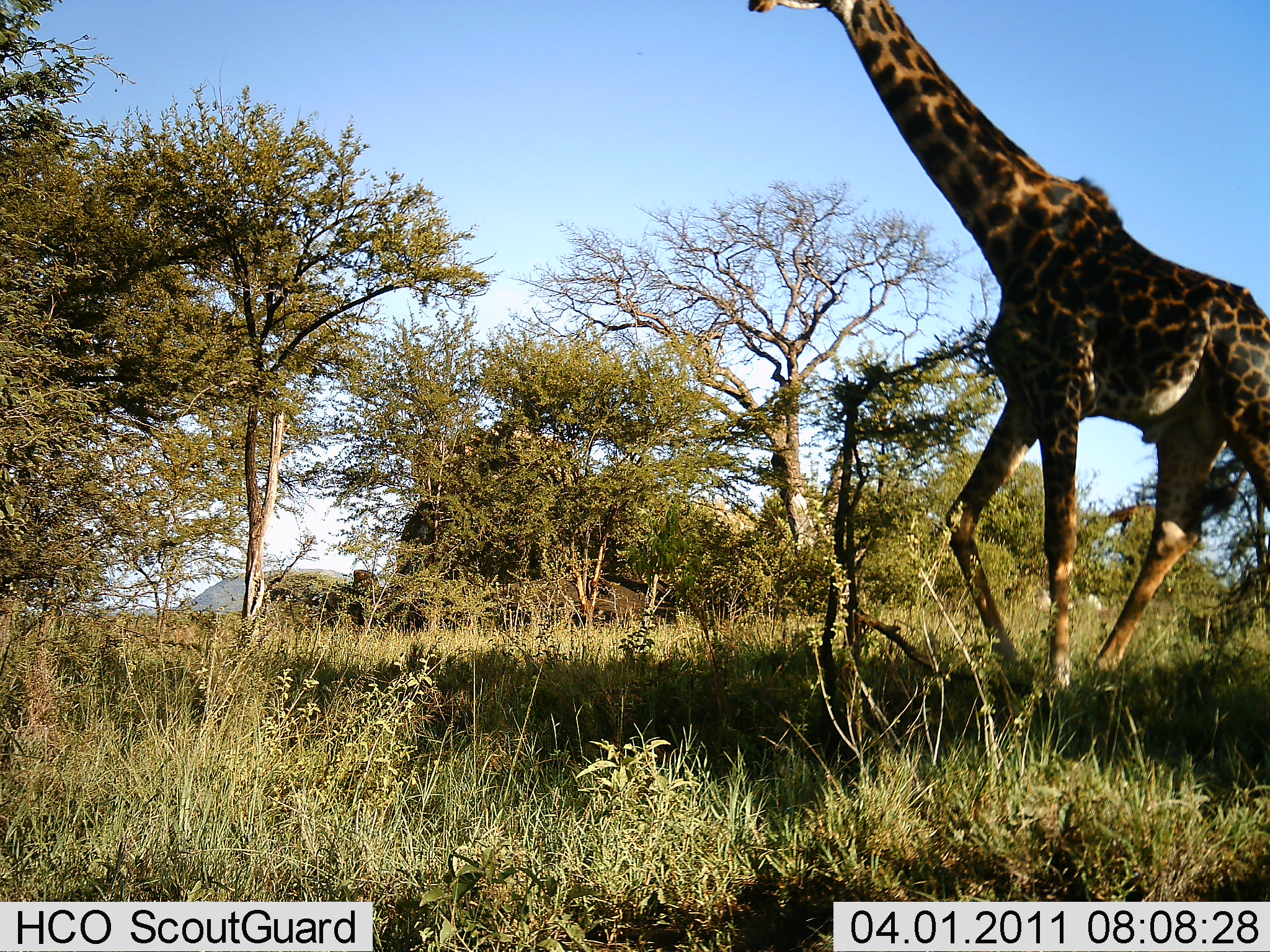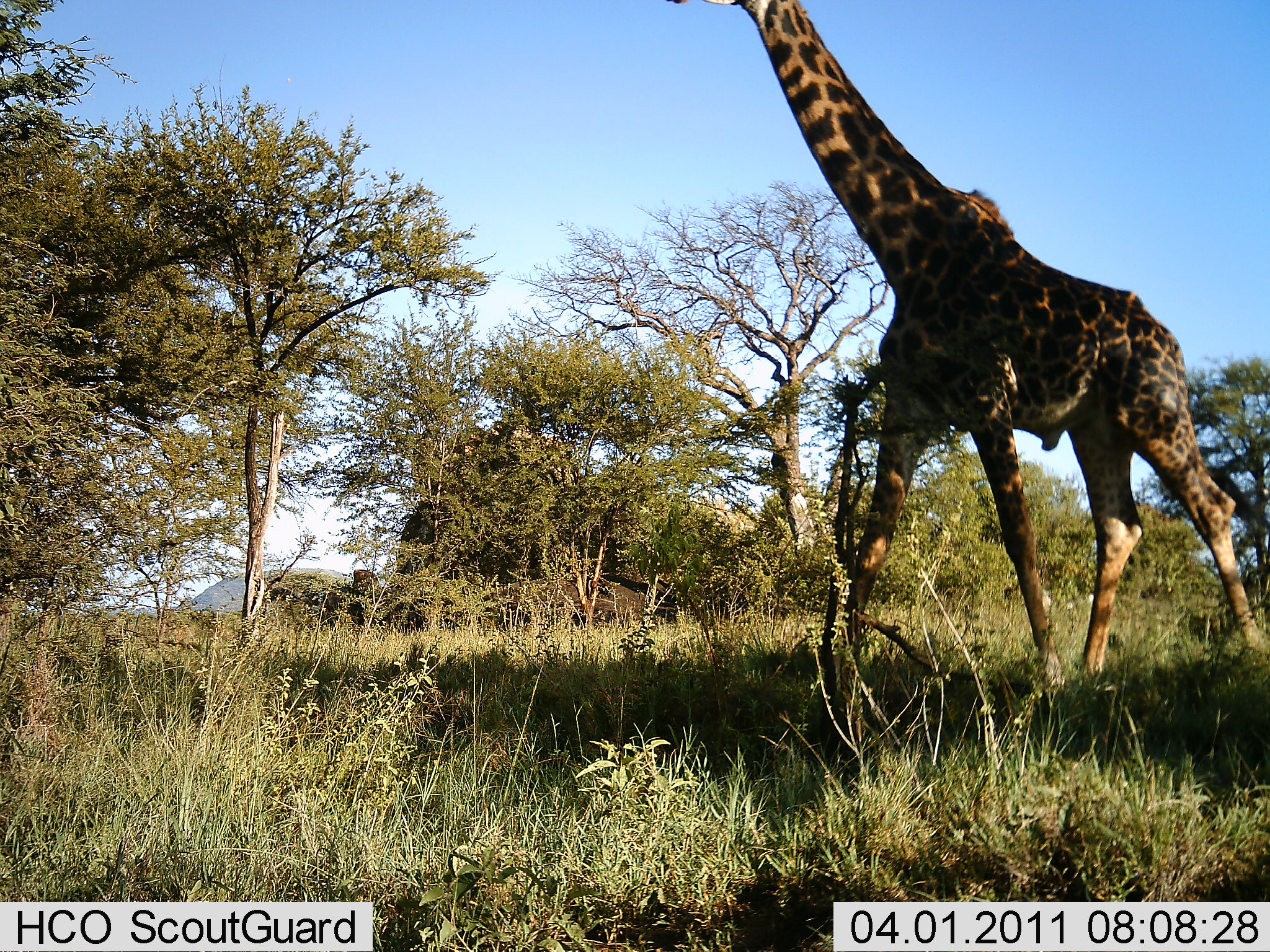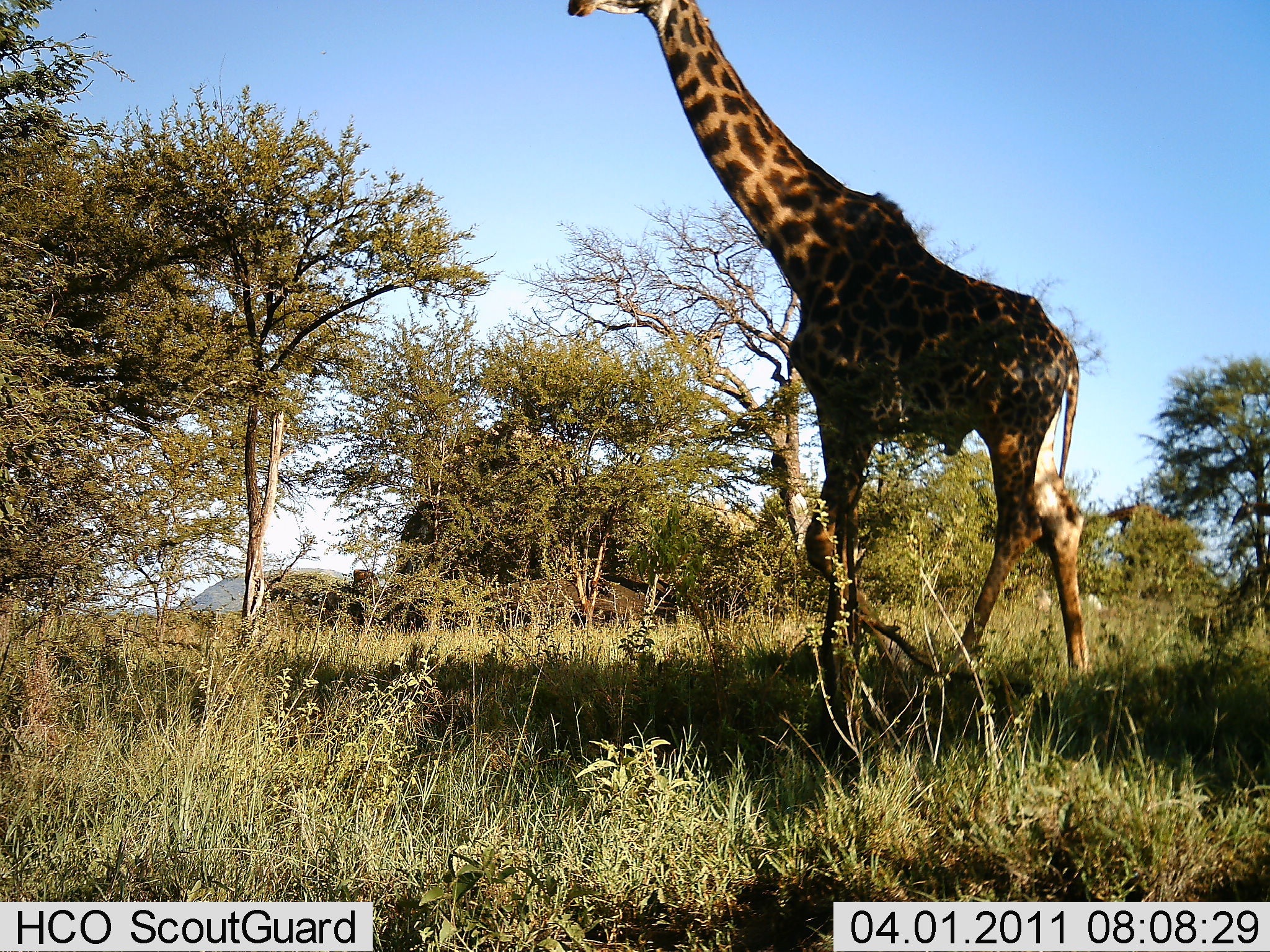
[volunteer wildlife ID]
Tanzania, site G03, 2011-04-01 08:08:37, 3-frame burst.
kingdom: Animalia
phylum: Chordata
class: Mammalia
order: Artiodactyla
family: Giraffidae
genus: Giraffa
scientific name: Giraffa camelopardalis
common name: giraffe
Giraffe (Giraffa camelopardalis), count 1. Behavior (volunteer vote fractions): standing 0%, resting 0%, moving 90%, interacting 10%. Young present (vote fraction): 0%. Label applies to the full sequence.